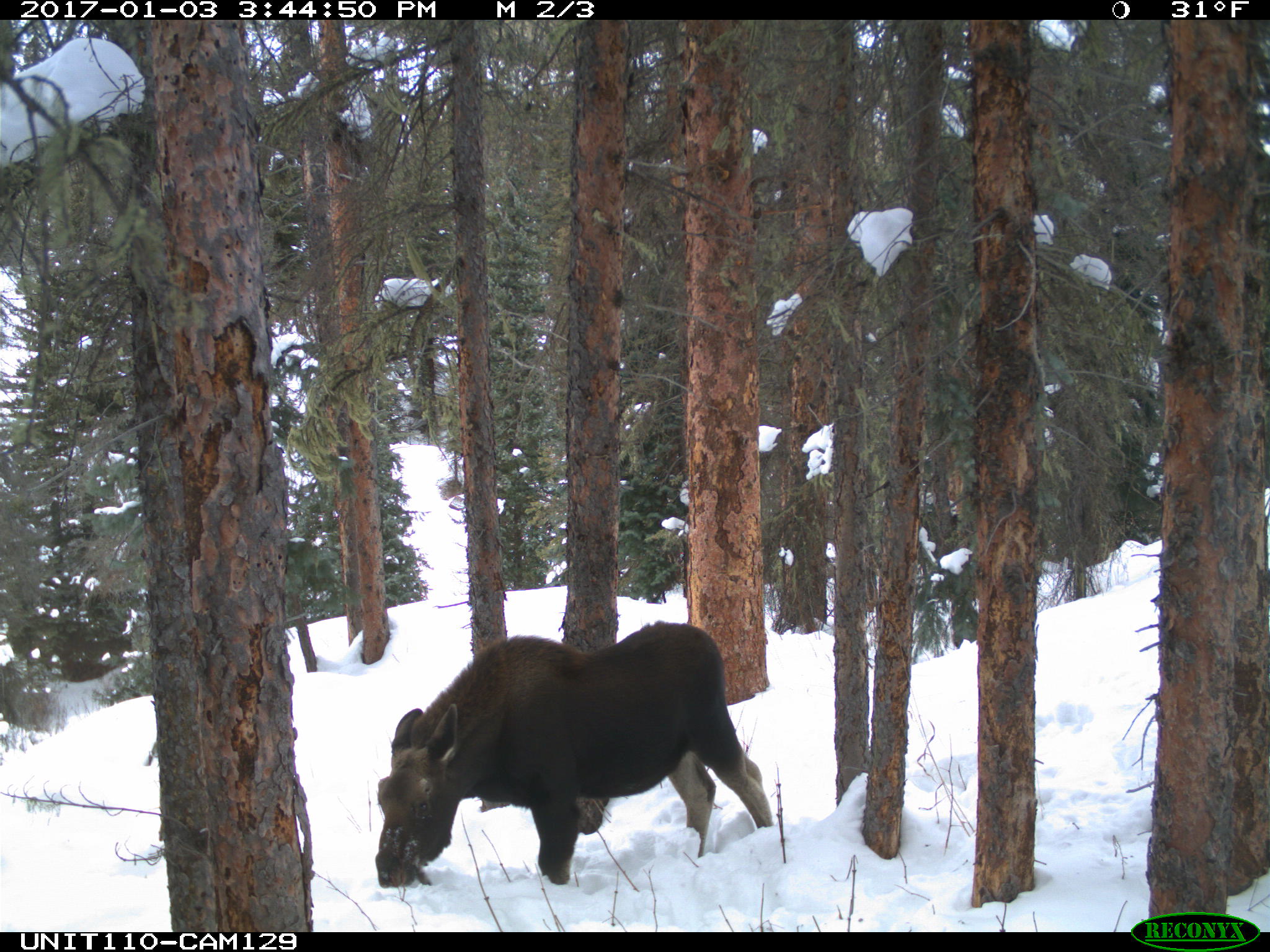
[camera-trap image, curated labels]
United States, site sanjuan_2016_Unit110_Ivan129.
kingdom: Animalia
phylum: Chordata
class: Mammalia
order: Artiodactyla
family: Cervidae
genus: Alces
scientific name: Alces alces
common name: moose